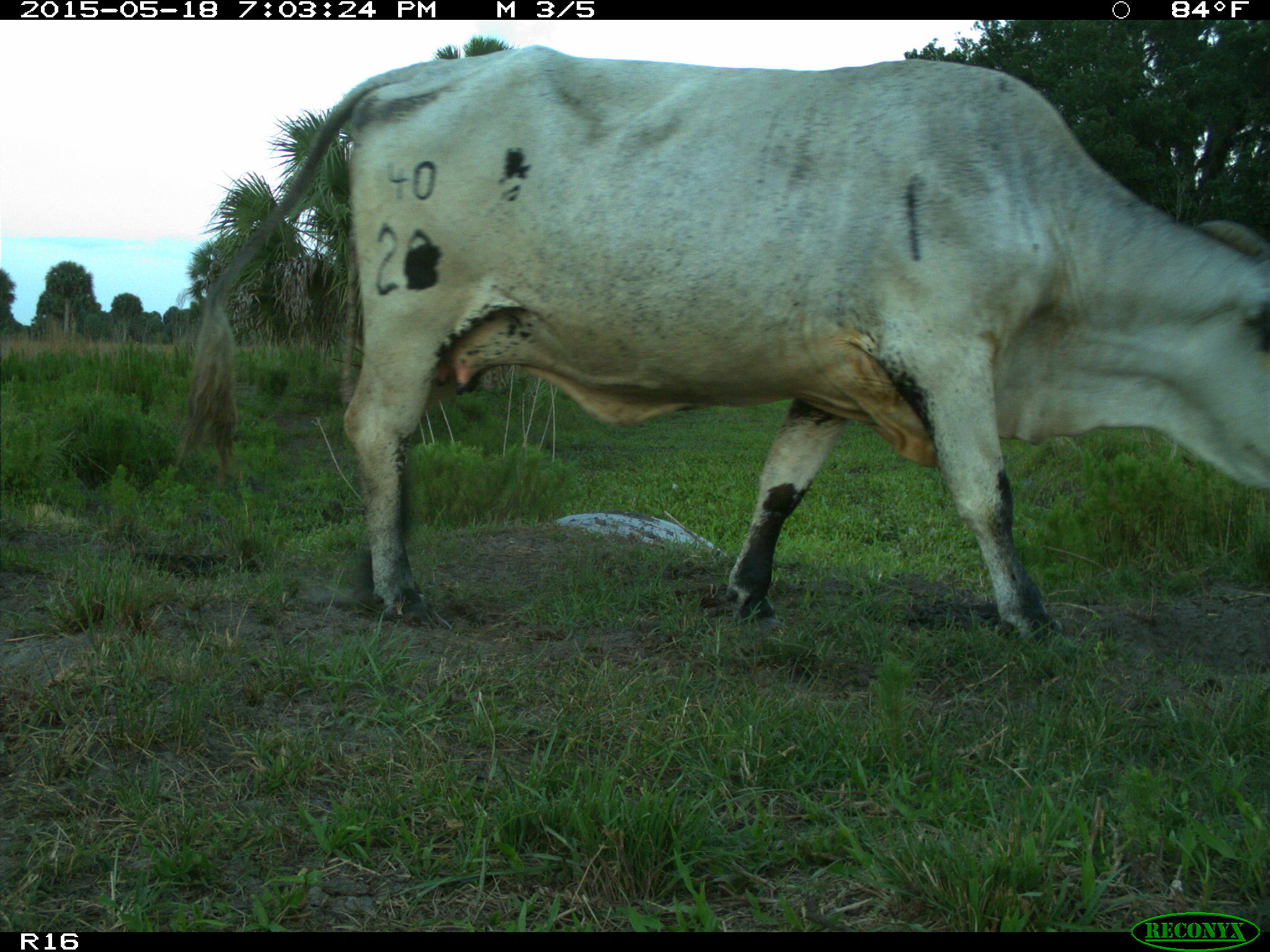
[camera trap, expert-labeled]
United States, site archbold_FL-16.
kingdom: Animalia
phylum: Chordata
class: Mammalia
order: Artiodactyla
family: Bovidae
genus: Bos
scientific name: Bos taurus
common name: domestic cow